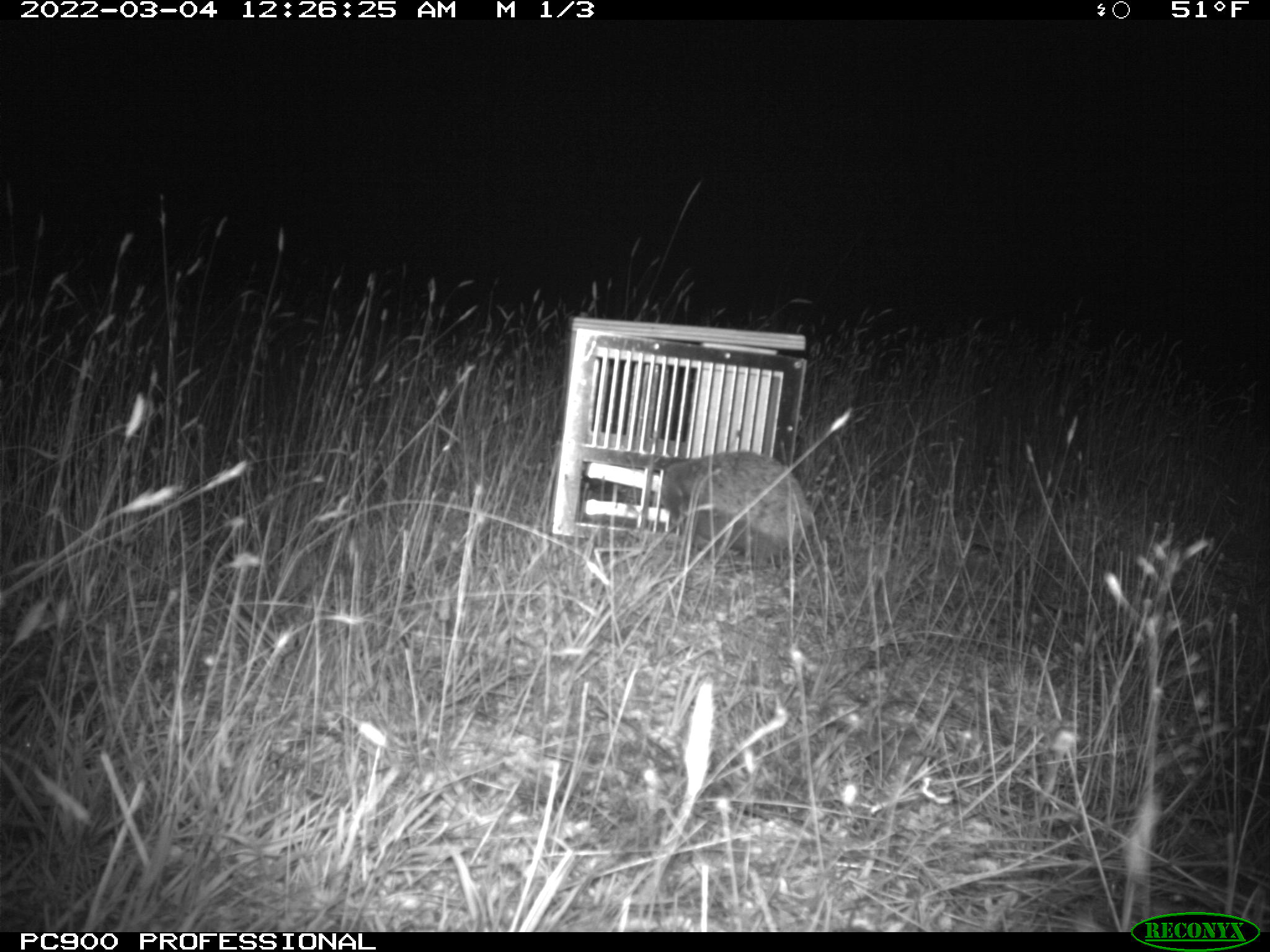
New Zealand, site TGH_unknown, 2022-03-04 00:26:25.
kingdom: Animalia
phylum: Chordata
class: Mammalia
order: Eulipotyphla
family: Erinaceidae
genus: Erinaceus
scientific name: Erinaceus europaeus europaeus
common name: european hedgehog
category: hedgehog